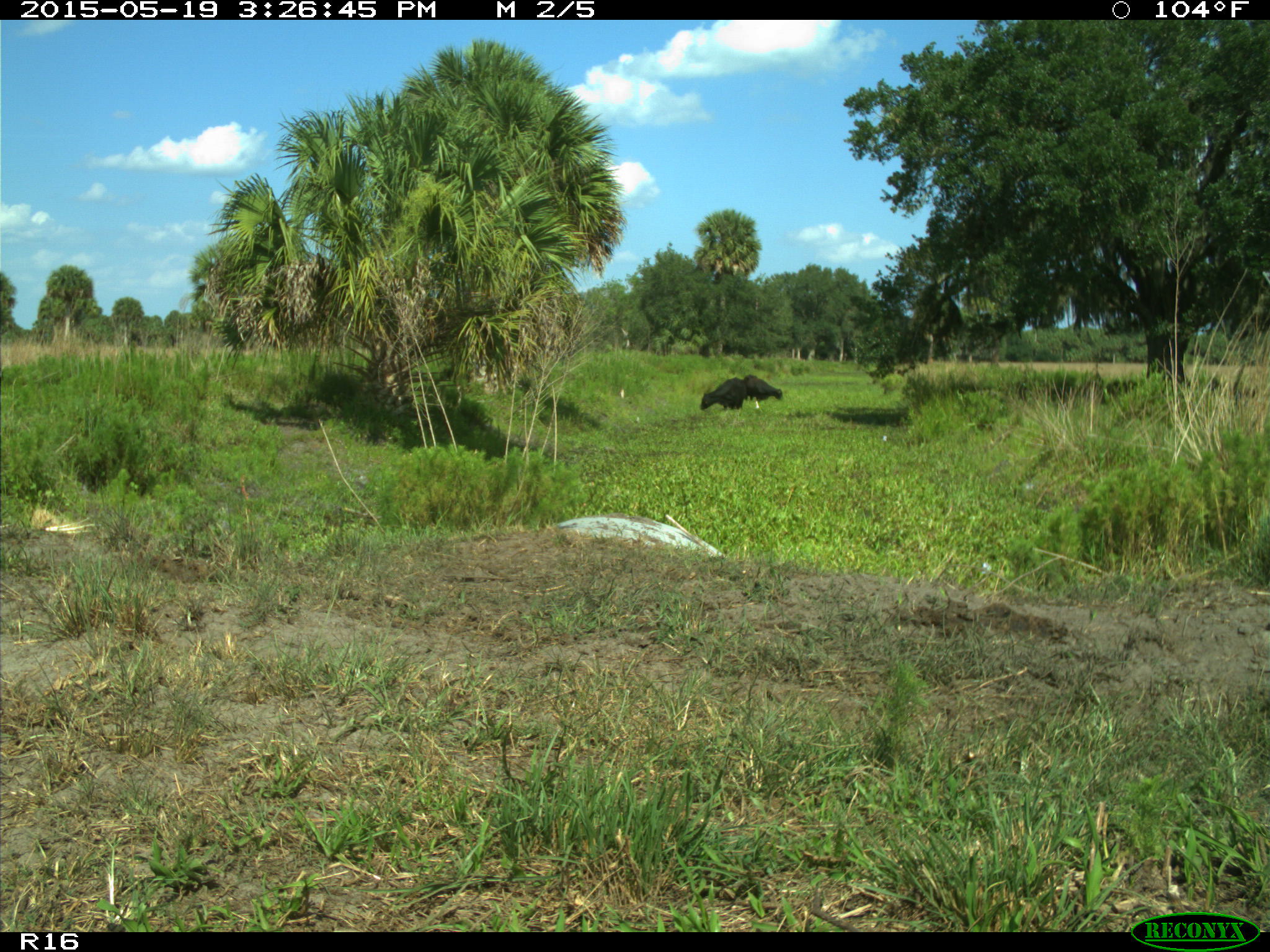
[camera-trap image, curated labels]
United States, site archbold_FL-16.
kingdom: Animalia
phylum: Chordata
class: Mammalia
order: Artiodactyla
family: Bovidae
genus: Bos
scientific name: Bos taurus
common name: domestic cow